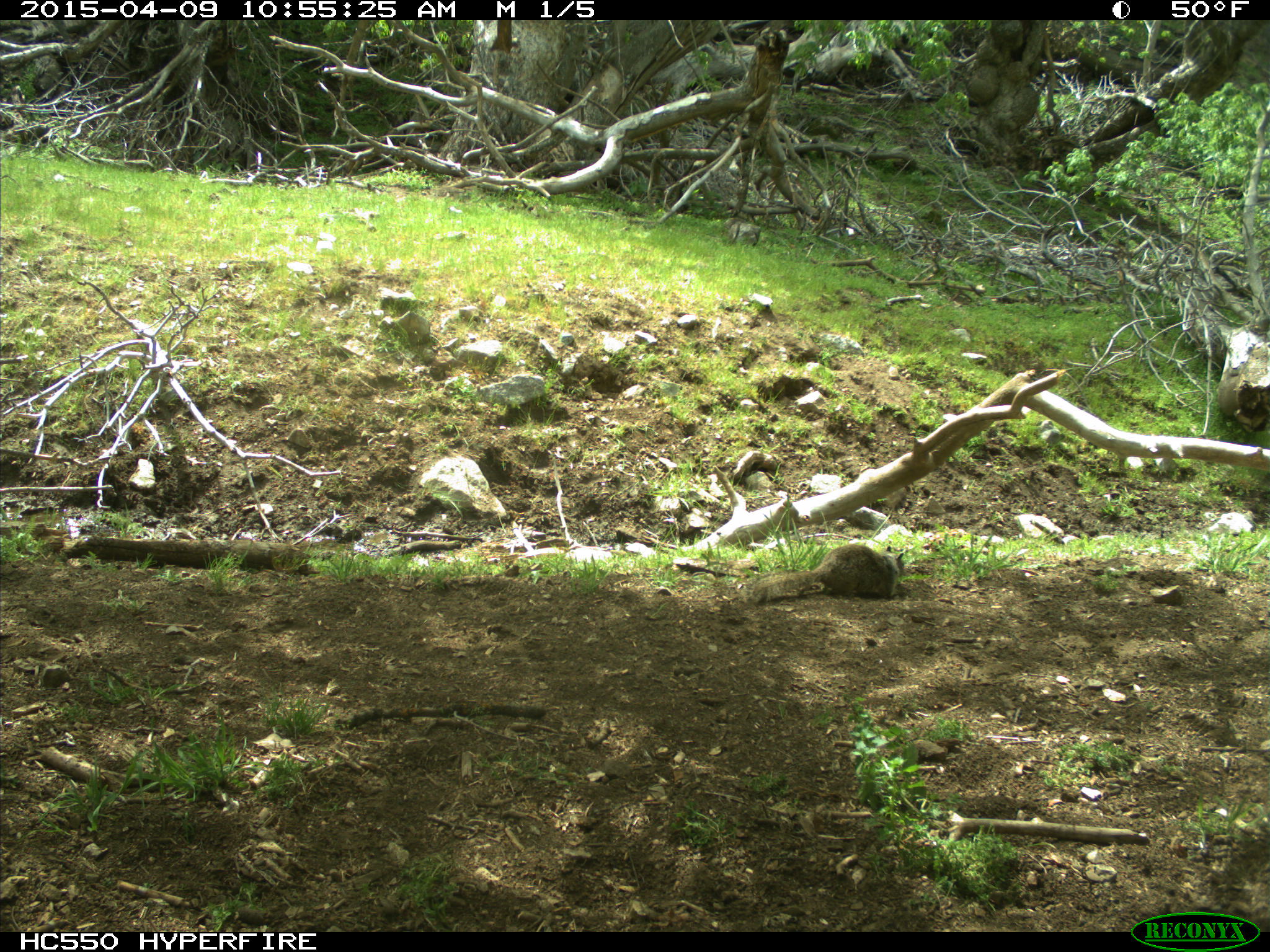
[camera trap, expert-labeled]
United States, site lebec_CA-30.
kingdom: Animalia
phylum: Chordata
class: Mammalia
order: Rodentia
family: Sciuridae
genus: Otospermophilus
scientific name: Otospermophilus beecheyi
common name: california ground squirrel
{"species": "Otospermophilus beecheyi (california ground squirrel)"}